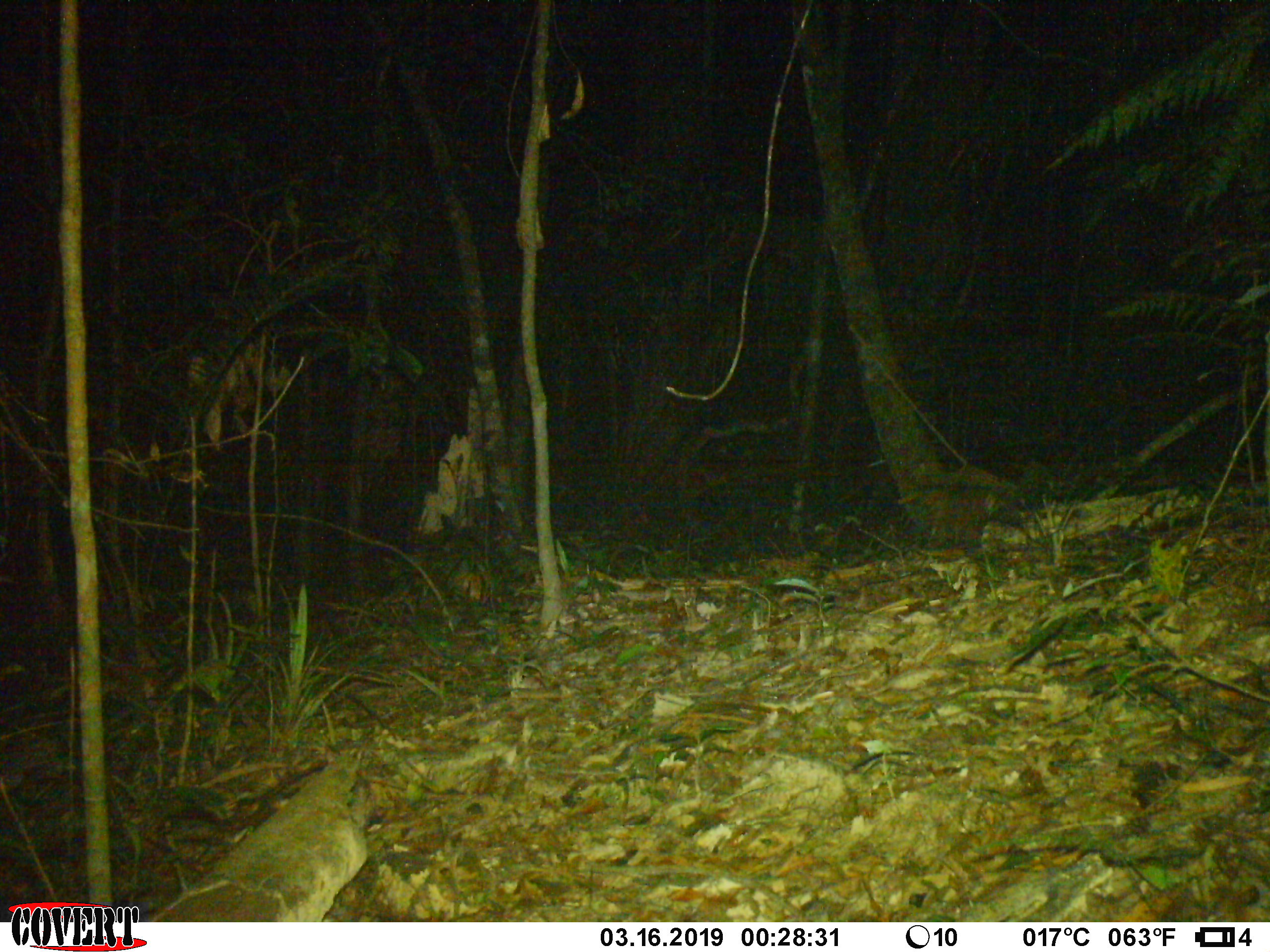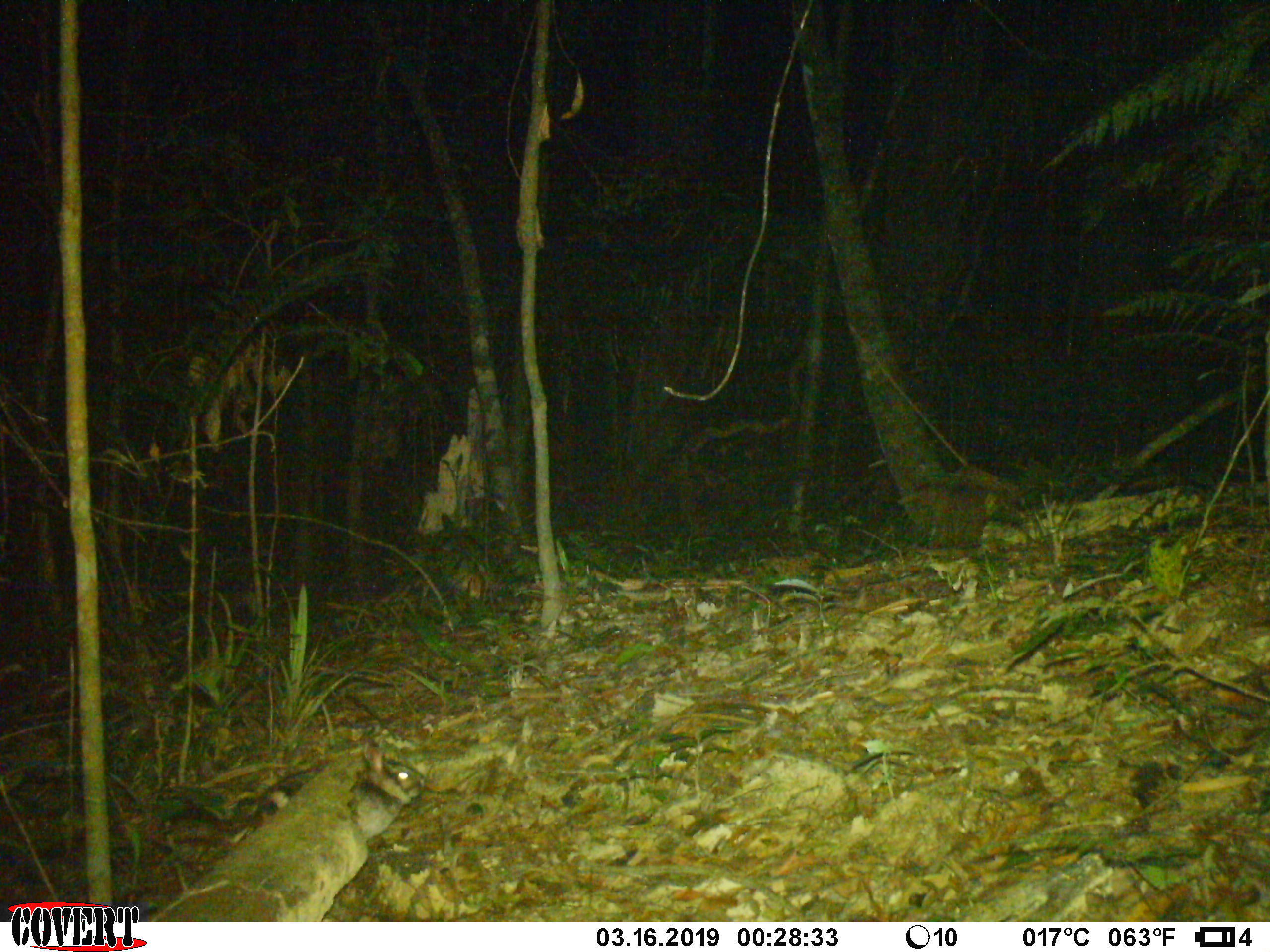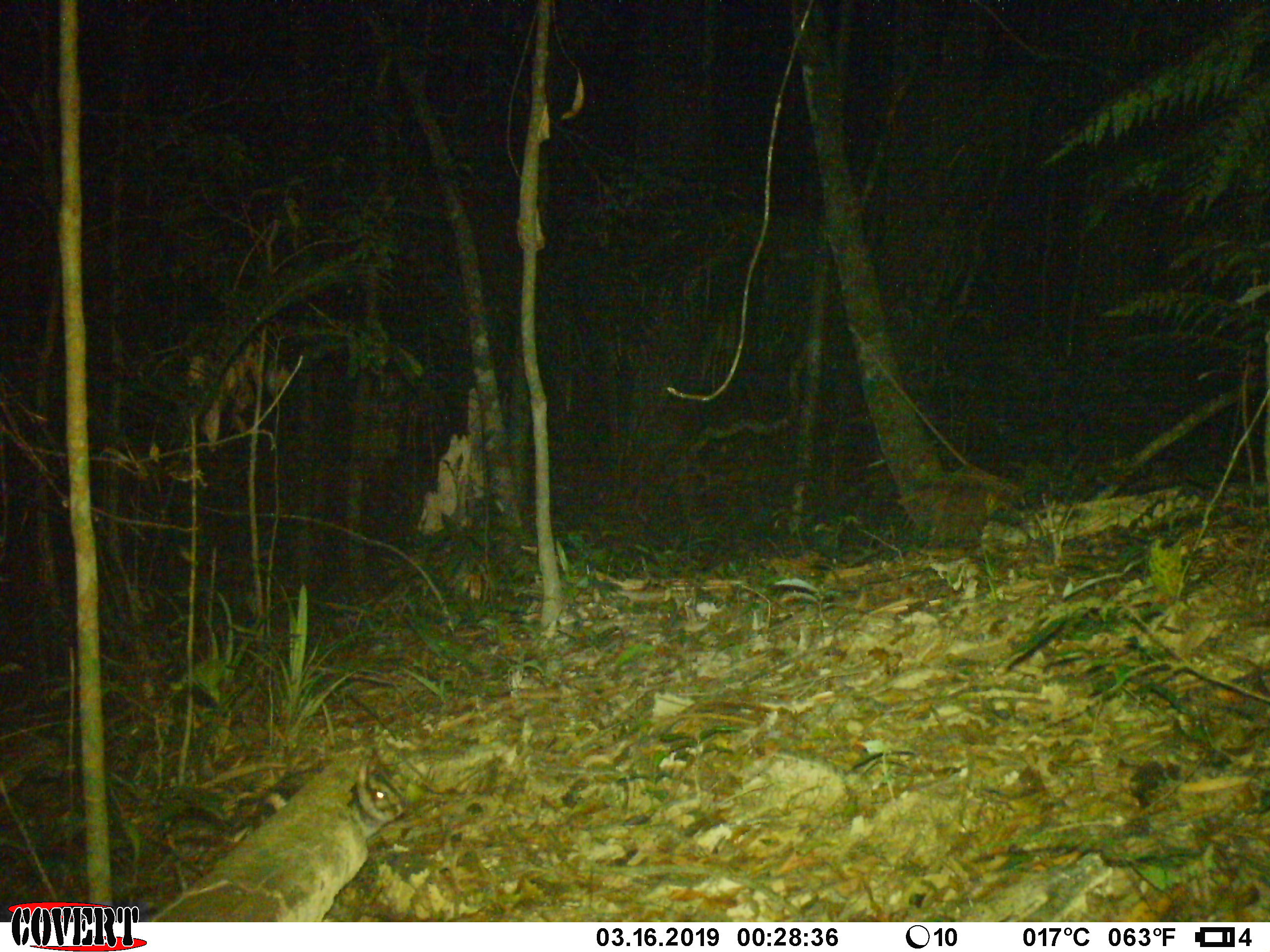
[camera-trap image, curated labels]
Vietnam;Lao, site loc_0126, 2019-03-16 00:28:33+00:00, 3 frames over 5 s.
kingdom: Animalia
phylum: Chordata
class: Mammalia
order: Lagomorpha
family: Leporidae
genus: Nesolagus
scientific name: Nesolagus timminsi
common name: annamite striped rabbit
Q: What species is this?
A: Annamite striped rabbit (Nesolagus timminsi).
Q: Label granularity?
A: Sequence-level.